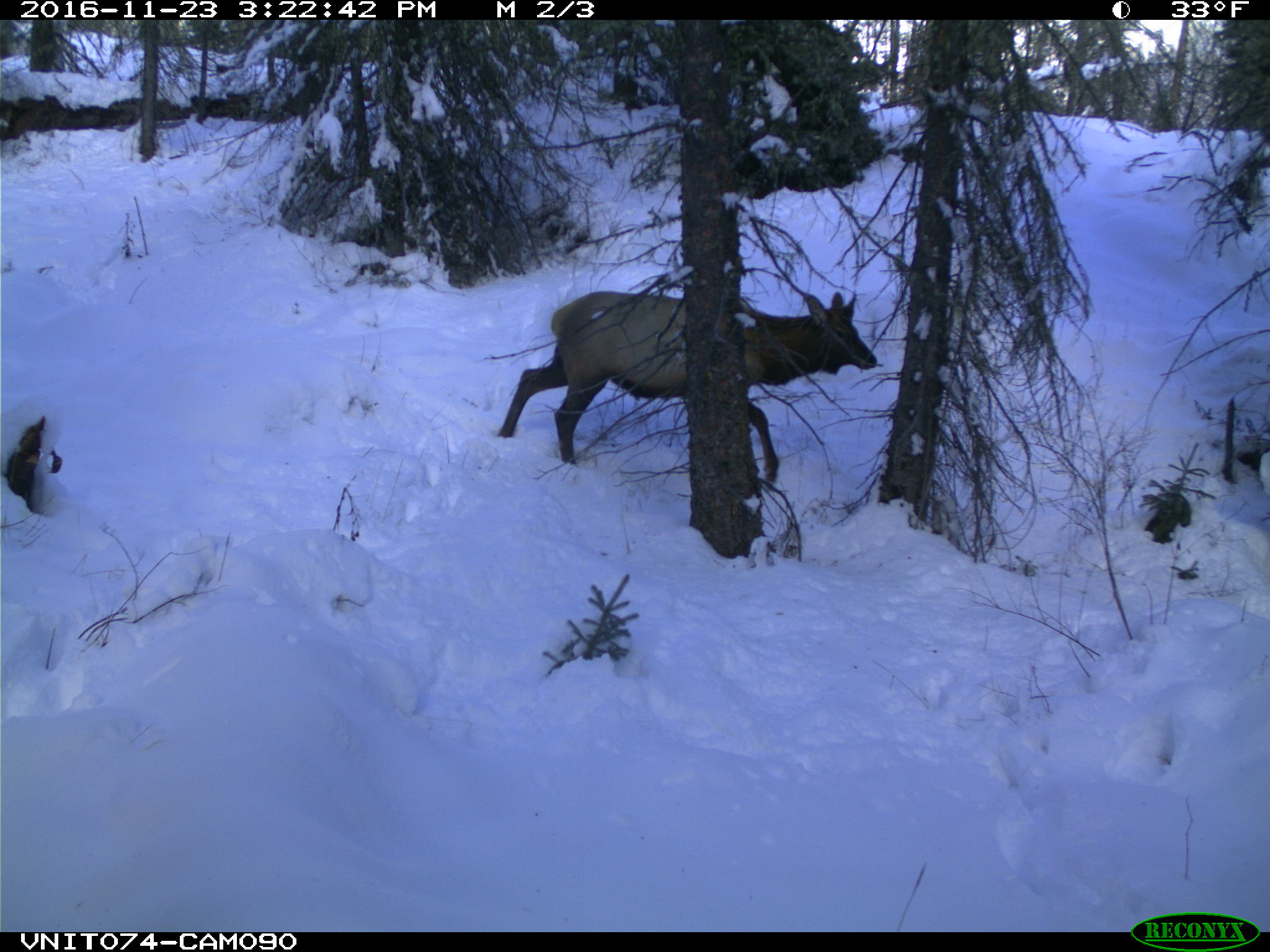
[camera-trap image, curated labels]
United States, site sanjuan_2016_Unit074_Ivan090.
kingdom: Animalia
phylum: Chordata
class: Mammalia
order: Artiodactyla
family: Cervidae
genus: Cervus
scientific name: Cervus elaphus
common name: red deer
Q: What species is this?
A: Cervus elaphus (red deer).